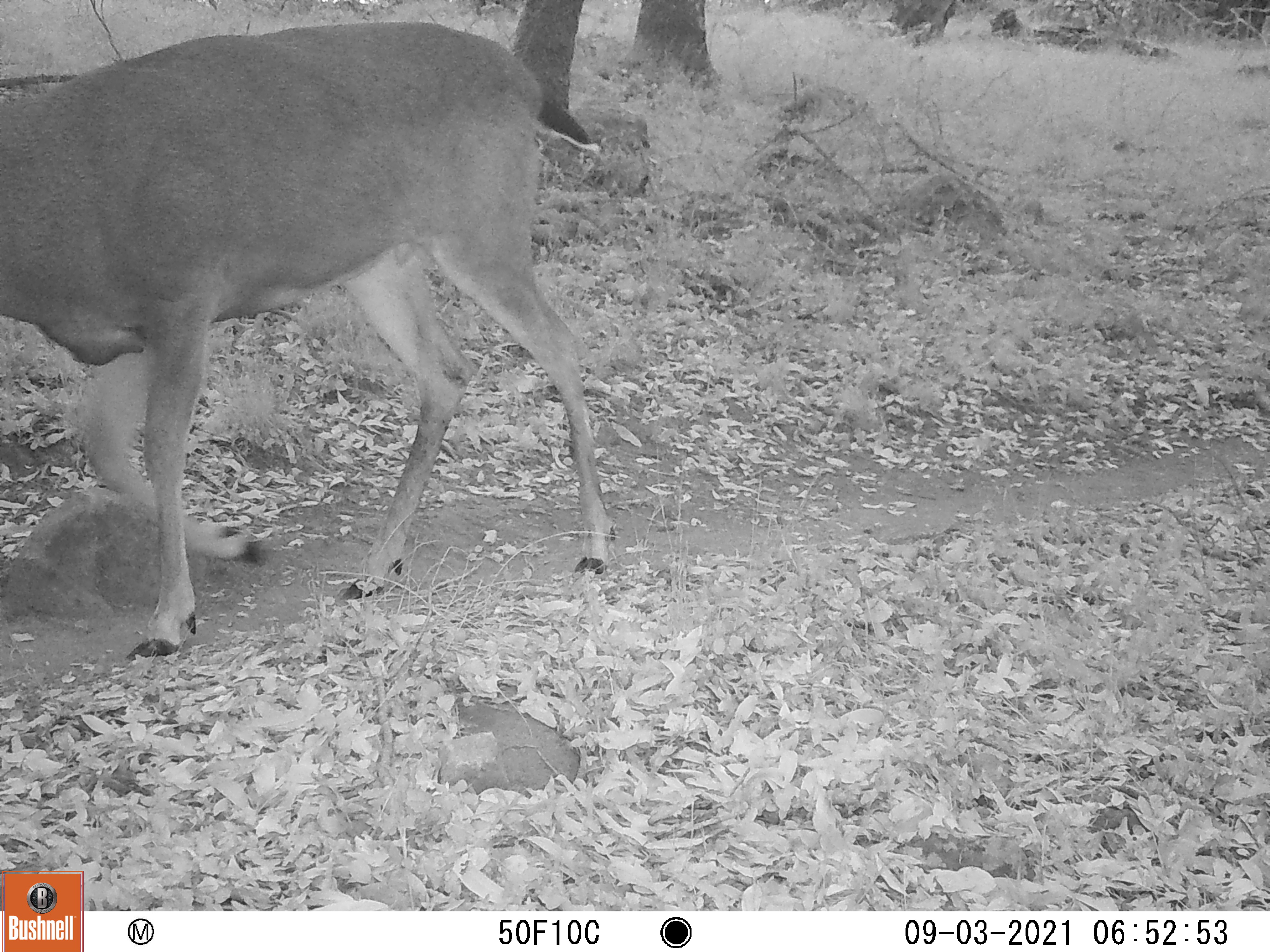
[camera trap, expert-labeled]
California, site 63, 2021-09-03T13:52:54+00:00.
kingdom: Animalia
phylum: Chordata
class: Mammalia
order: Artiodactyla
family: Cervidae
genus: Odocoileus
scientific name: Odocoileus hemionus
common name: mule deer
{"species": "mule deer (Odocoileus hemionus)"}